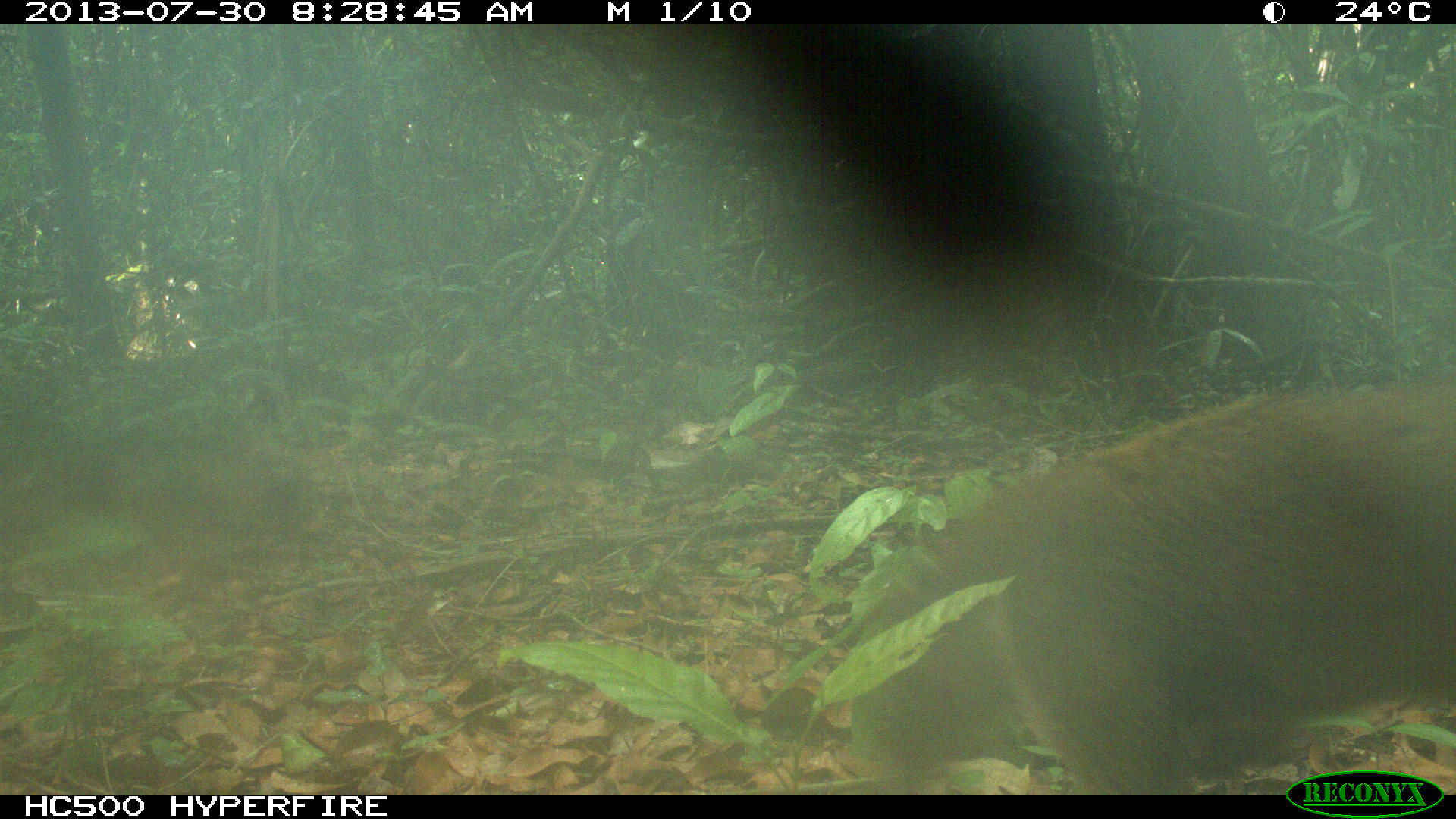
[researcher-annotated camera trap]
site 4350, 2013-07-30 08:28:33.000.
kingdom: Animalia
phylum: Chordata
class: Mammalia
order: Carnivora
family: Procyonidae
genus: Nasua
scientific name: Nasua narica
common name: white-nosed coati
Nasua narica (white-nosed coati), count 1, sex male.